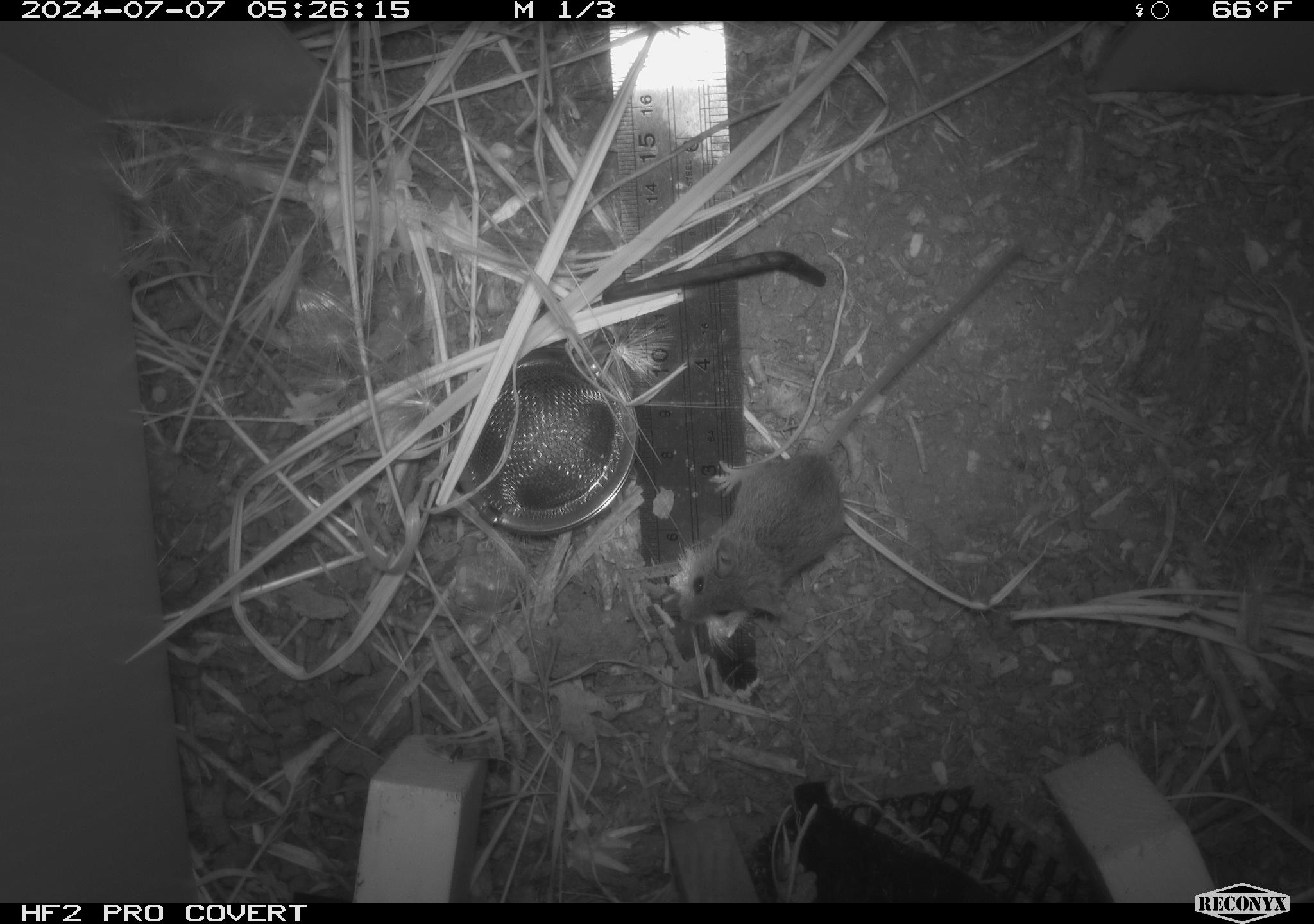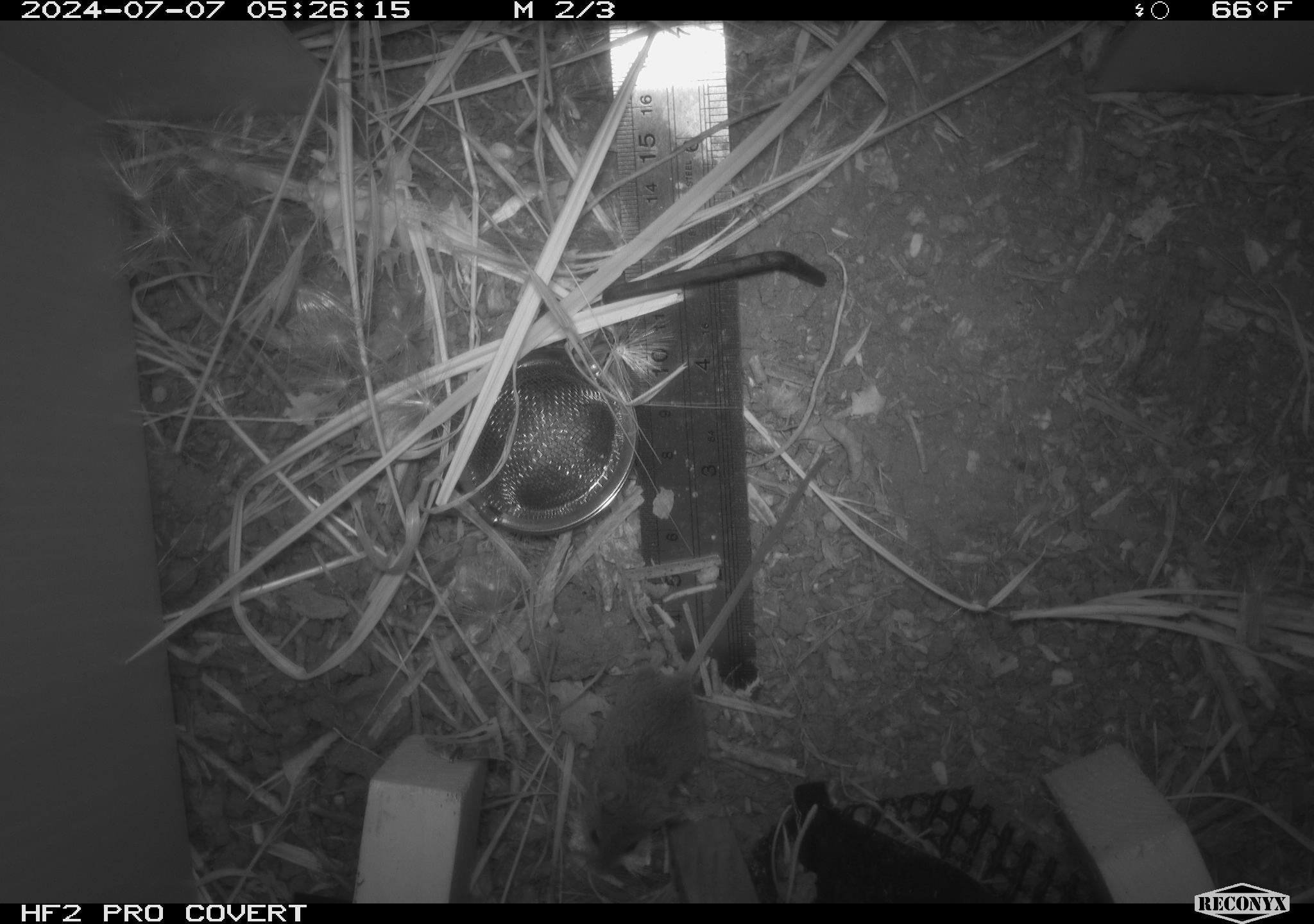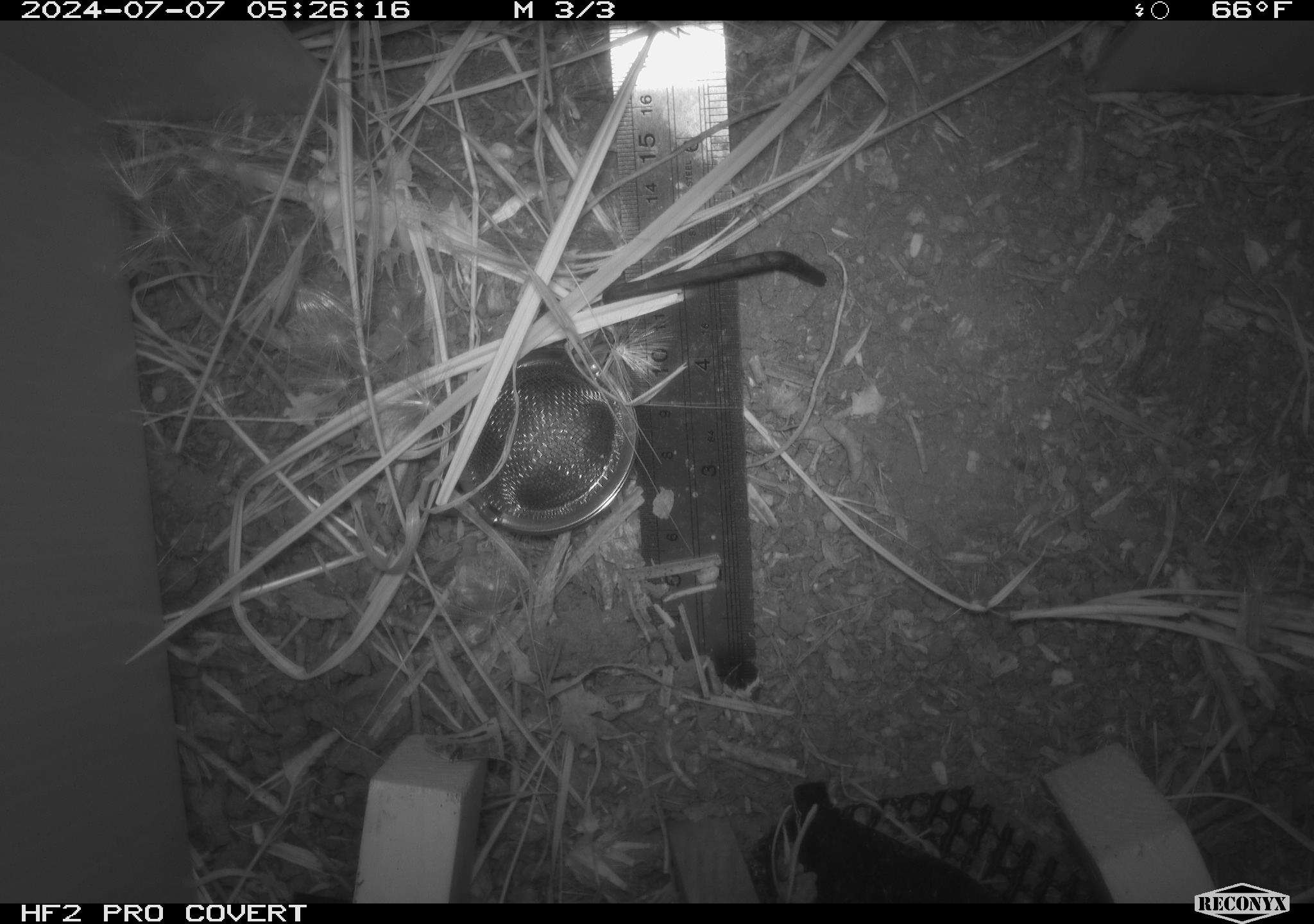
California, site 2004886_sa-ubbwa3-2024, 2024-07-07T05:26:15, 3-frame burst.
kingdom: Animalia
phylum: Chordata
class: Mammalia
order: Rodentia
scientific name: Rodentia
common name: mouse species